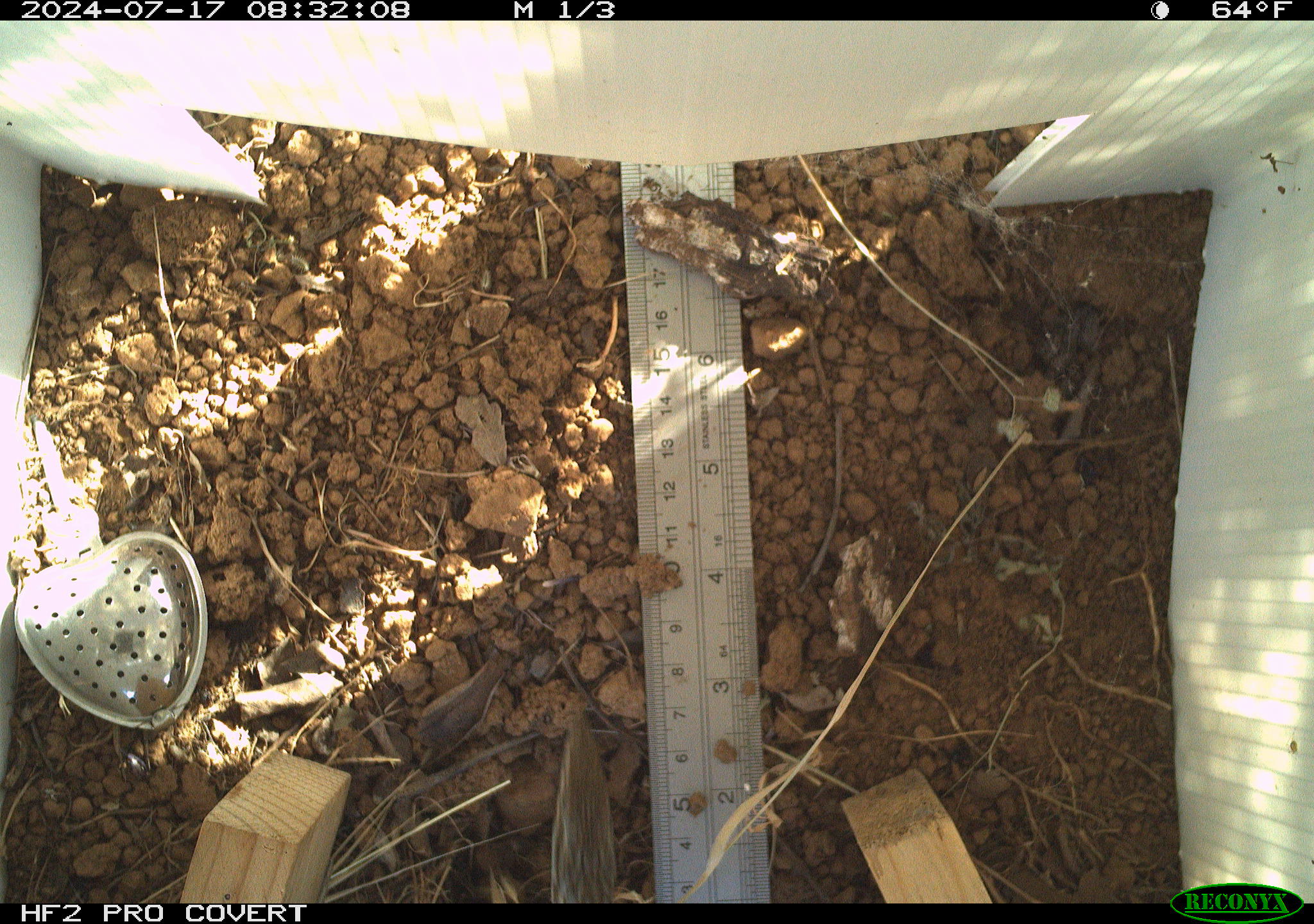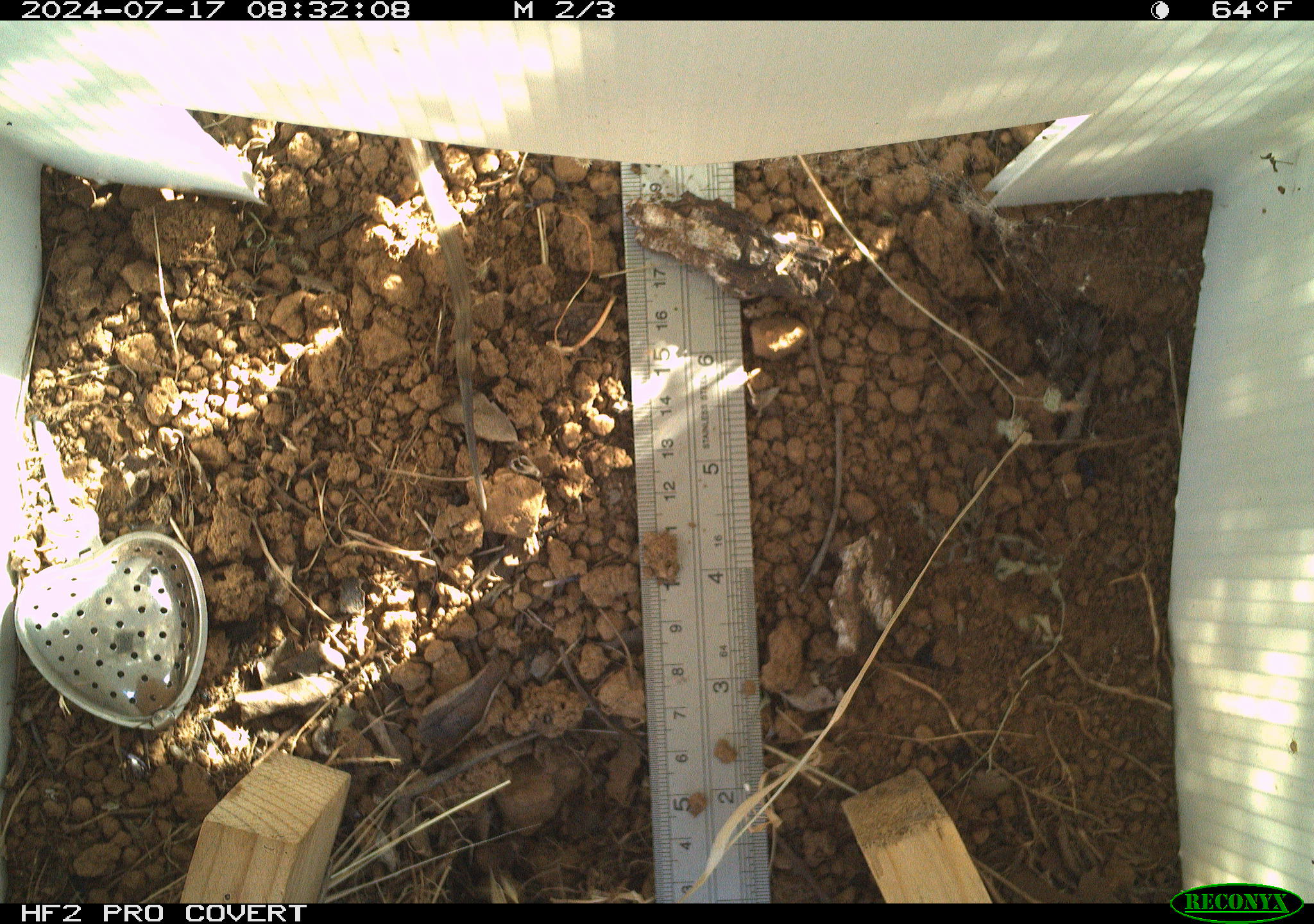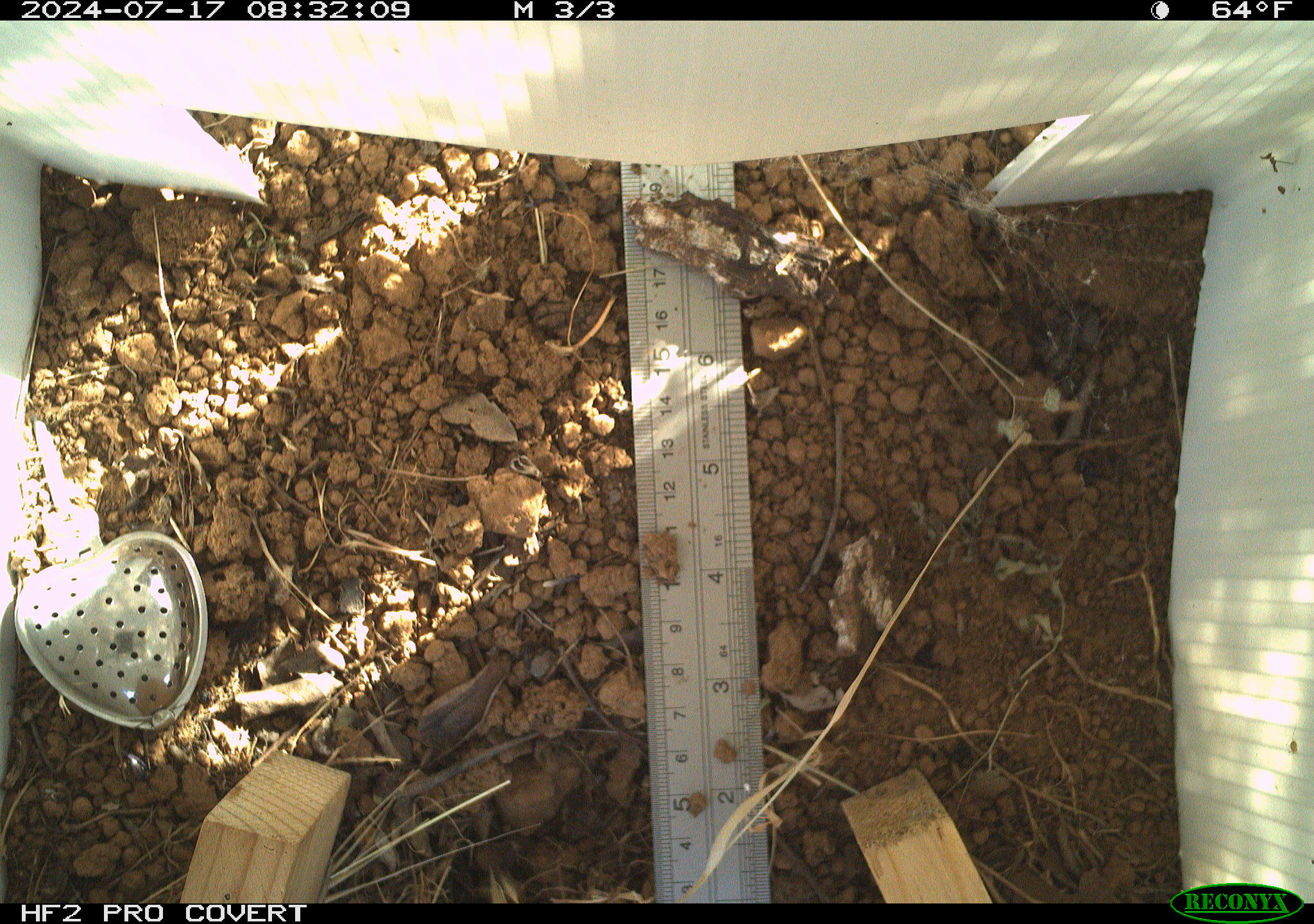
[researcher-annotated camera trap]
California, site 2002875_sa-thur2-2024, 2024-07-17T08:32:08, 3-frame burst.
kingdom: Animalia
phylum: Chordata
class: Reptilia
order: Squamata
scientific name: Squamata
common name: lizards and snakes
Lizards and snakes (Squamata).